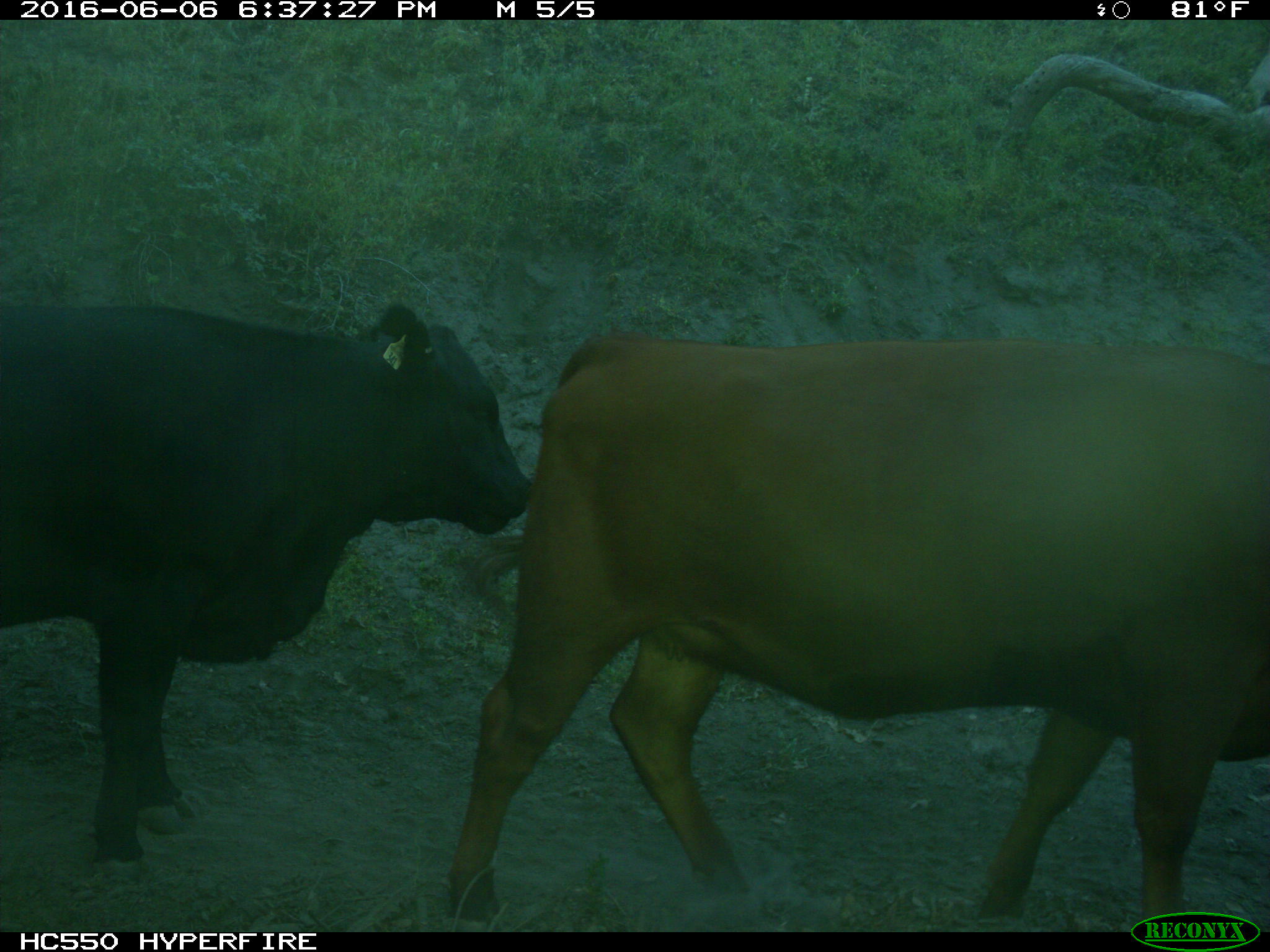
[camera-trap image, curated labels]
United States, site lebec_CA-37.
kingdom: Animalia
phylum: Chordata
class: Mammalia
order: Artiodactyla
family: Bovidae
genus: Bos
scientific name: Bos taurus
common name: domestic cow